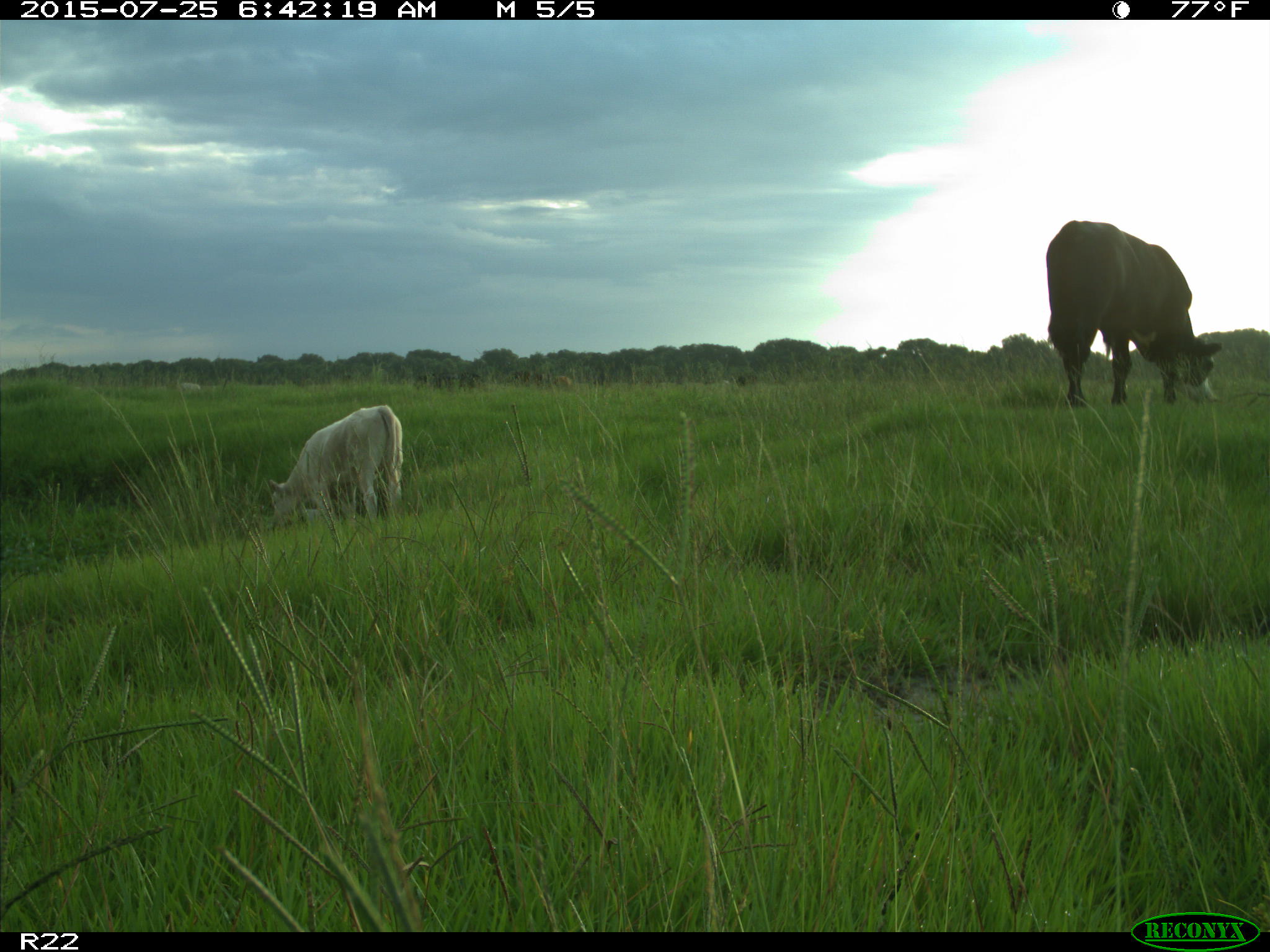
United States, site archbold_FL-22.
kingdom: Animalia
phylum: Chordata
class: Mammalia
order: Artiodactyla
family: Bovidae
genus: Bos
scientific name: Bos taurus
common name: domestic cow